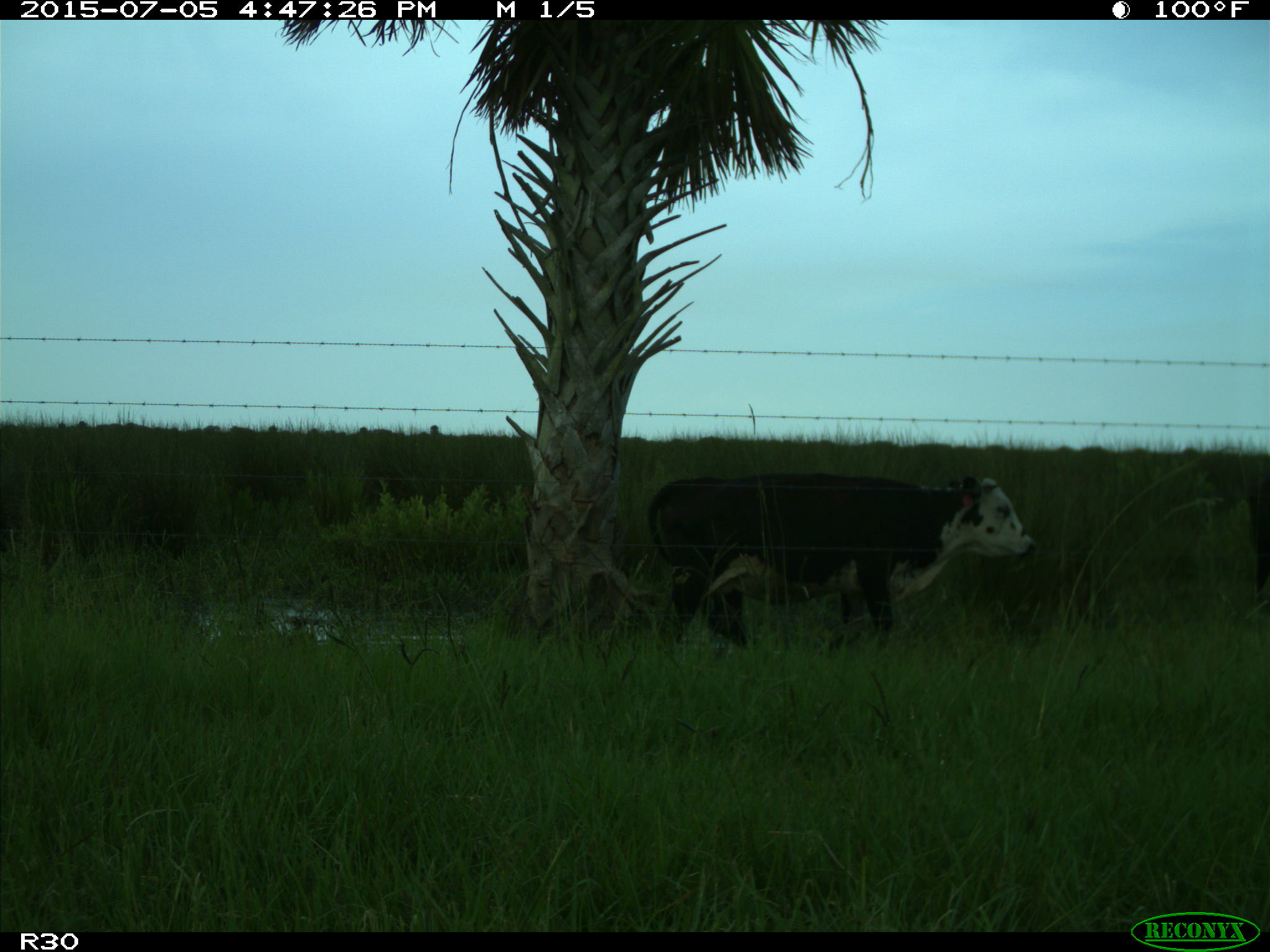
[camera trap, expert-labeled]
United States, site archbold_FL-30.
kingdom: Animalia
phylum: Chordata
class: Mammalia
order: Artiodactyla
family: Bovidae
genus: Bos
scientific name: Bos taurus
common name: domestic cow